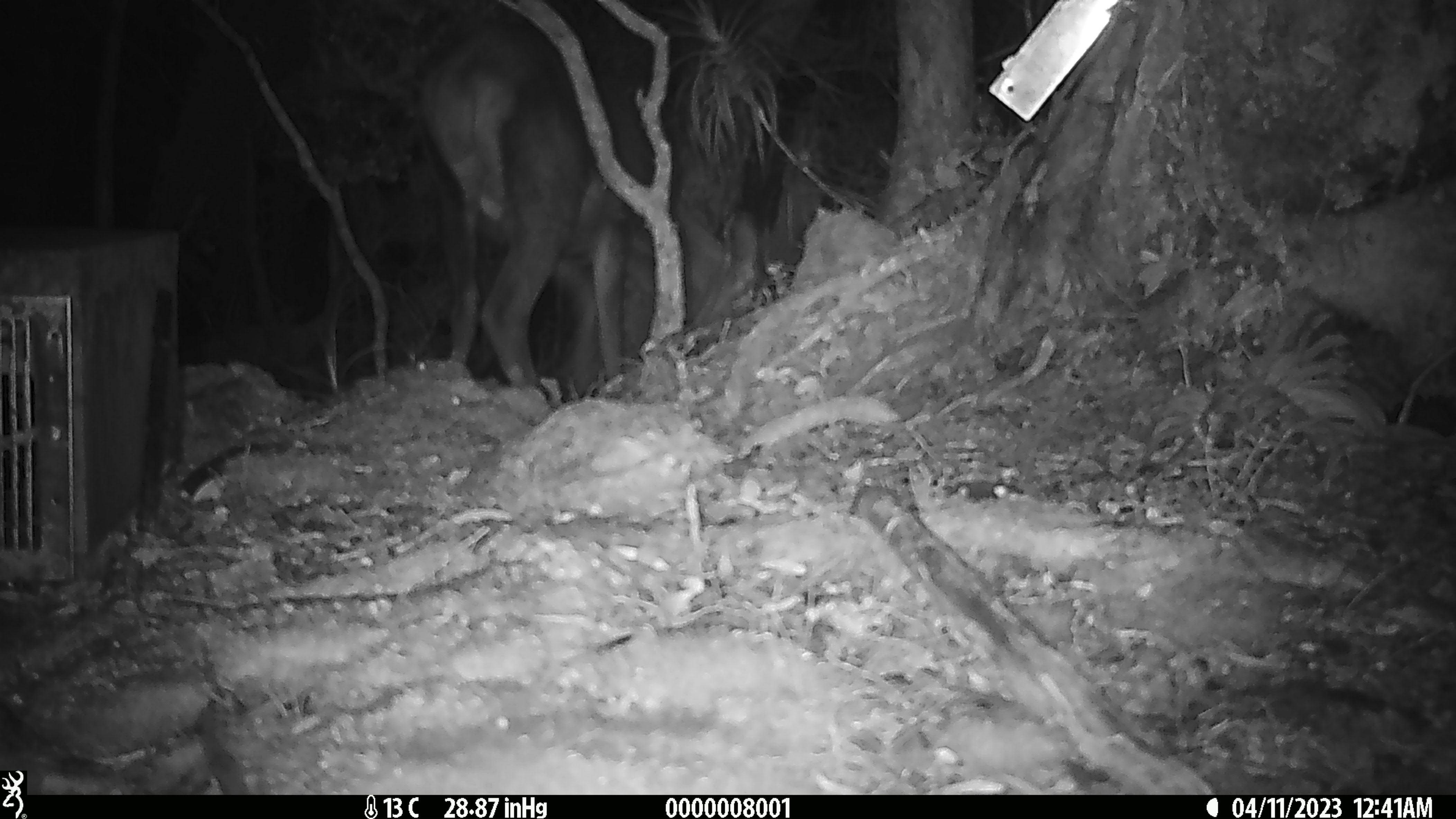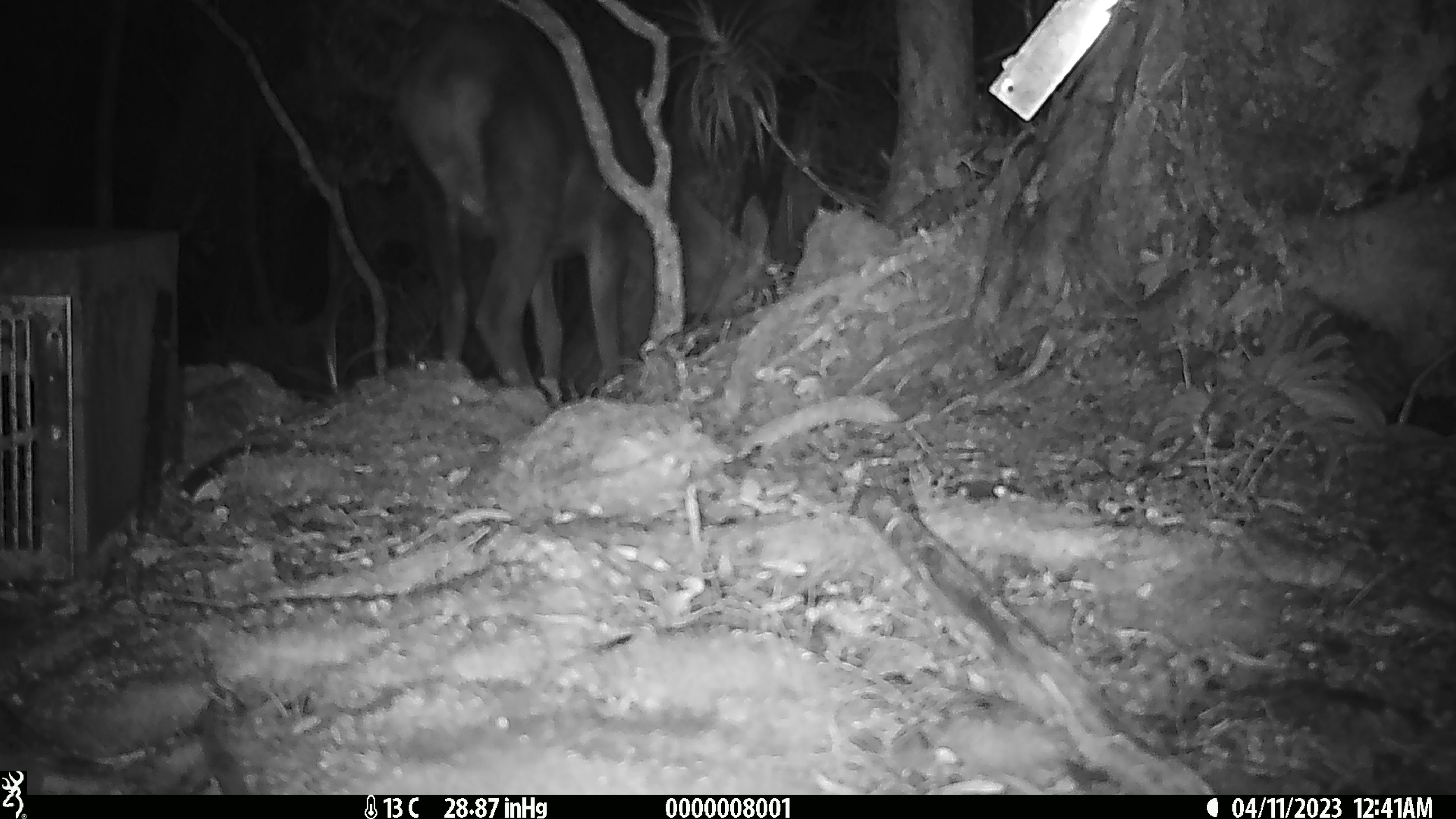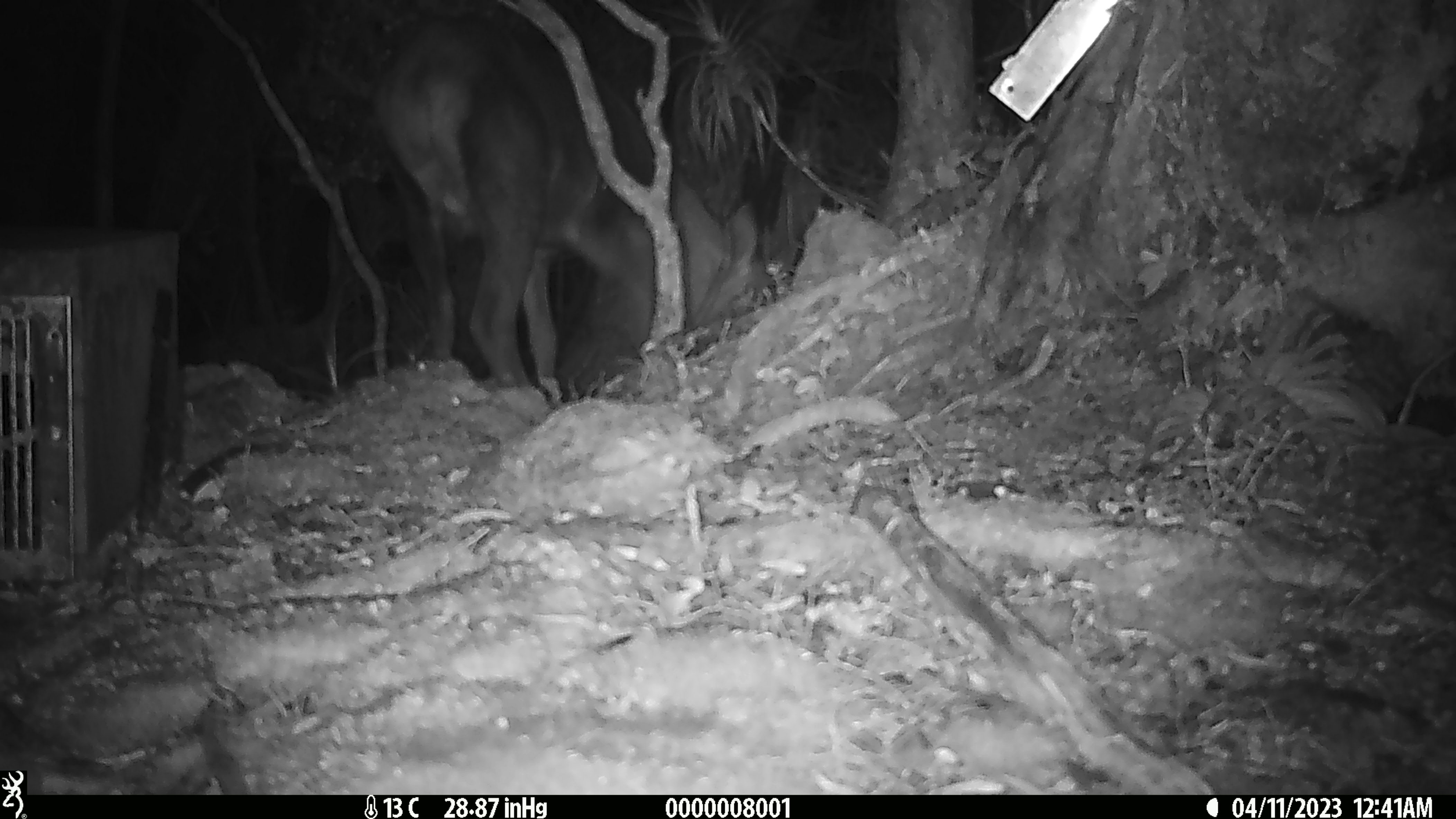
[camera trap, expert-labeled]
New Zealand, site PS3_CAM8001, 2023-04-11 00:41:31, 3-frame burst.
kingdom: Animalia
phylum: Chordata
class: Mammalia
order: Artiodactyla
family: Cervidae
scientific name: Cervidae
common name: deer